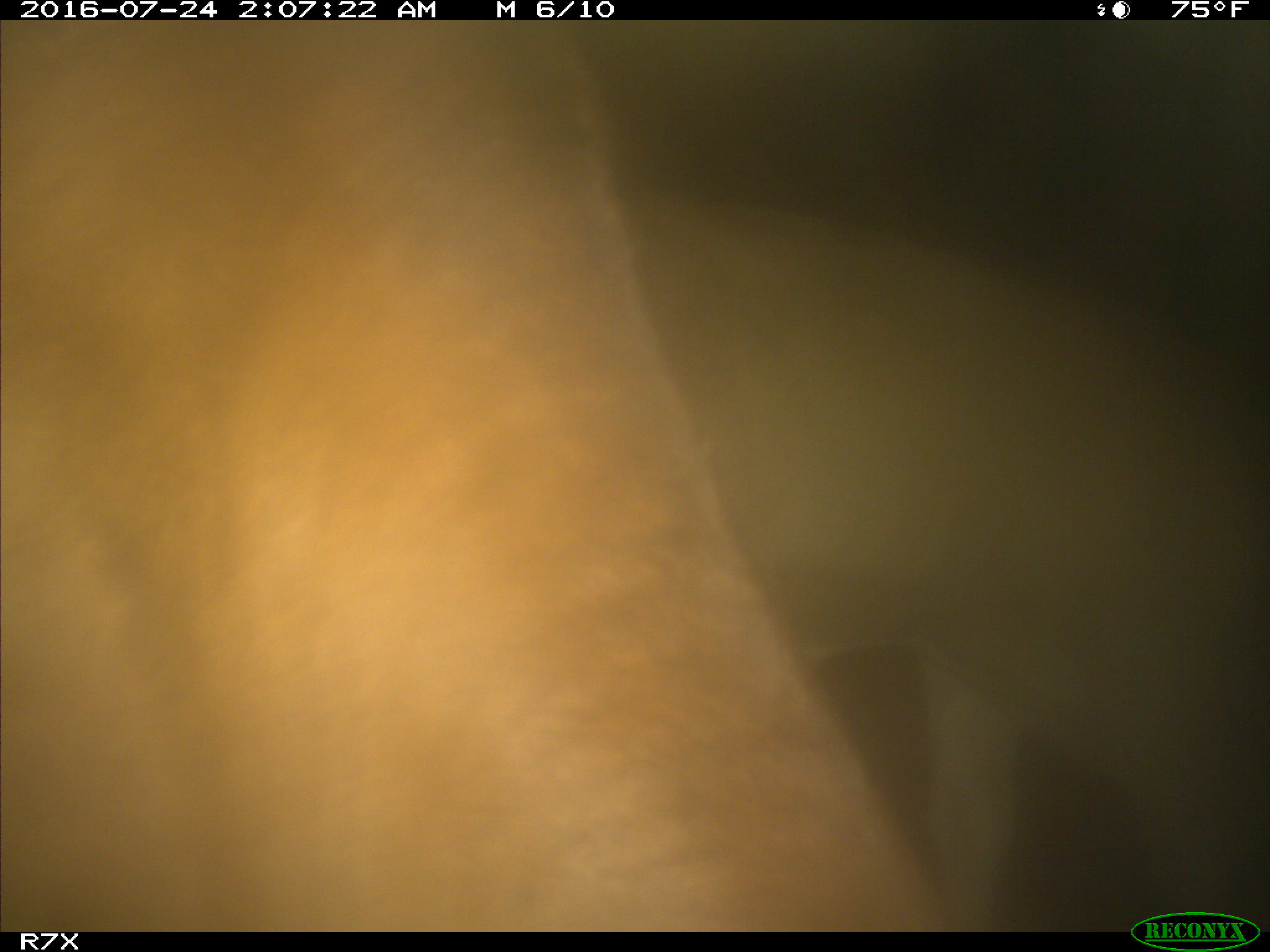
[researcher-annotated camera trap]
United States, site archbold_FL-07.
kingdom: Animalia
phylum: Chordata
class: Mammalia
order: Artiodactyla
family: Bovidae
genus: Bos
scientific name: Bos taurus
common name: domestic cow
Bos taurus (domestic cow).